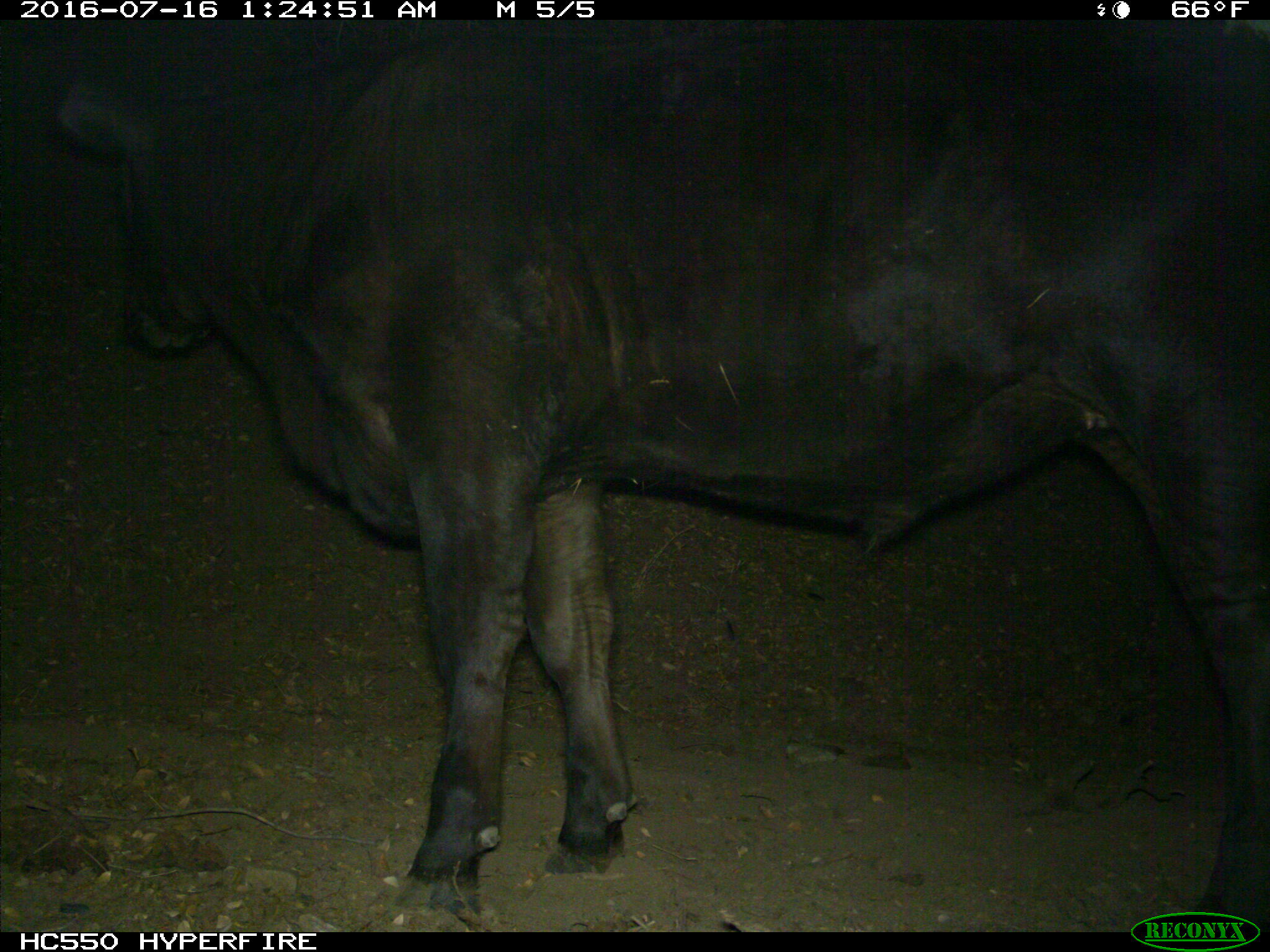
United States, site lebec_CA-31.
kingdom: Animalia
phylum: Chordata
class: Mammalia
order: Artiodactyla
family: Bovidae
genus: Bos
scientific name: Bos taurus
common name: domestic cow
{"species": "Bos taurus (domestic cow)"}